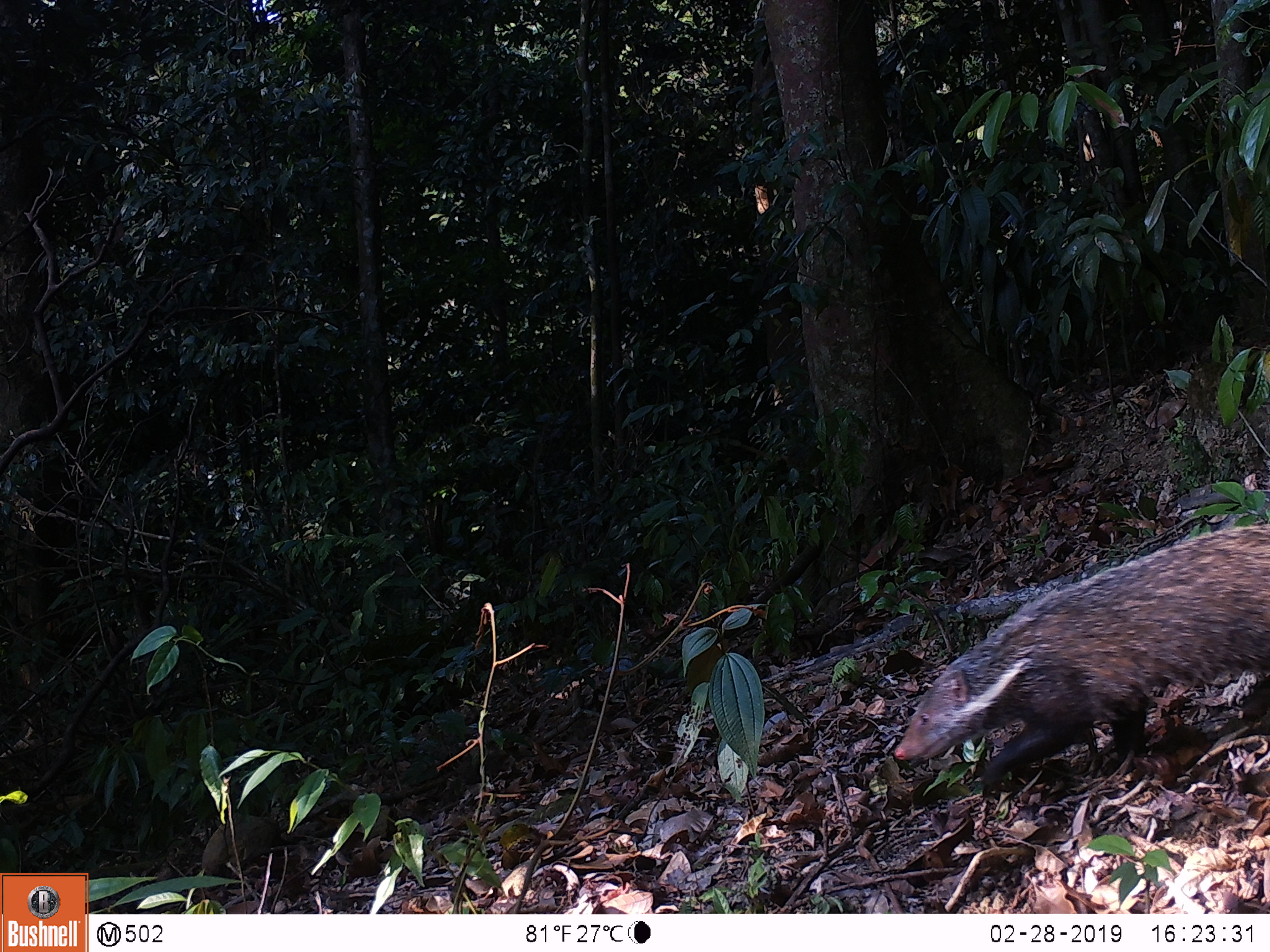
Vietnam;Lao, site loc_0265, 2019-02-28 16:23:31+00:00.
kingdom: Animalia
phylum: Chordata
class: Mammalia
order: Carnivora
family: Herpestidae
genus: Urva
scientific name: Urva urva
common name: crab-eating mongoose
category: crab eating mongoose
Crab eating mongoose (crab-eating mongoose) (Urva urva). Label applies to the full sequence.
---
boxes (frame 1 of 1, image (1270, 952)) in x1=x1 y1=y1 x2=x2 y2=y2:
crab eating mongoose: x1=892 y1=522 x2=1270 y2=801